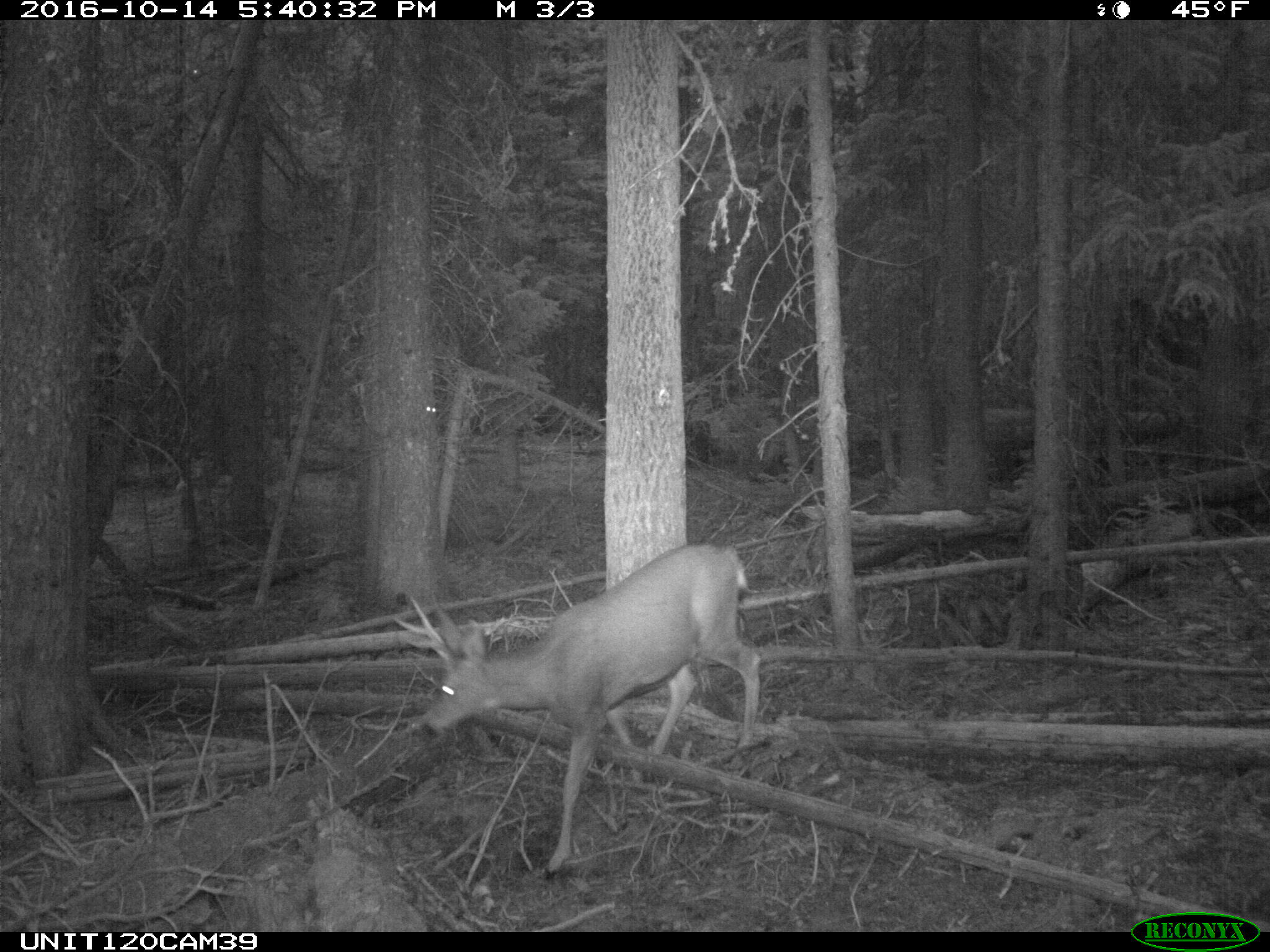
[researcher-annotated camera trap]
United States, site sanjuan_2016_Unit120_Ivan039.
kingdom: Animalia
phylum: Chordata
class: Mammalia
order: Artiodactyla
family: Cervidae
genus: Odocoileus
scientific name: Odocoileus hemionus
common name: mule deer